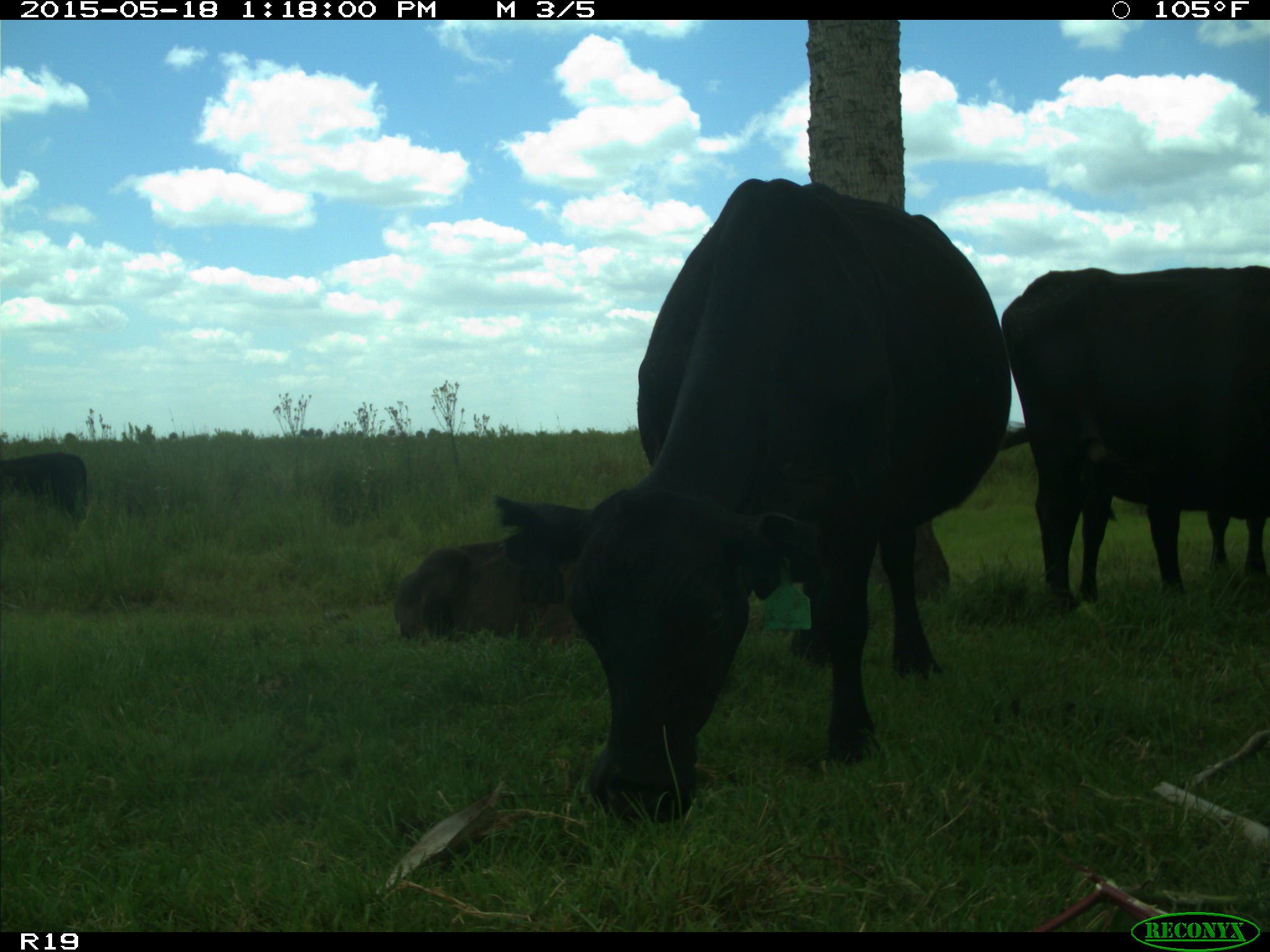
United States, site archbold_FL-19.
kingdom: Animalia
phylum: Chordata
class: Mammalia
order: Artiodactyla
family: Bovidae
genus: Bos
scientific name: Bos taurus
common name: domestic cow